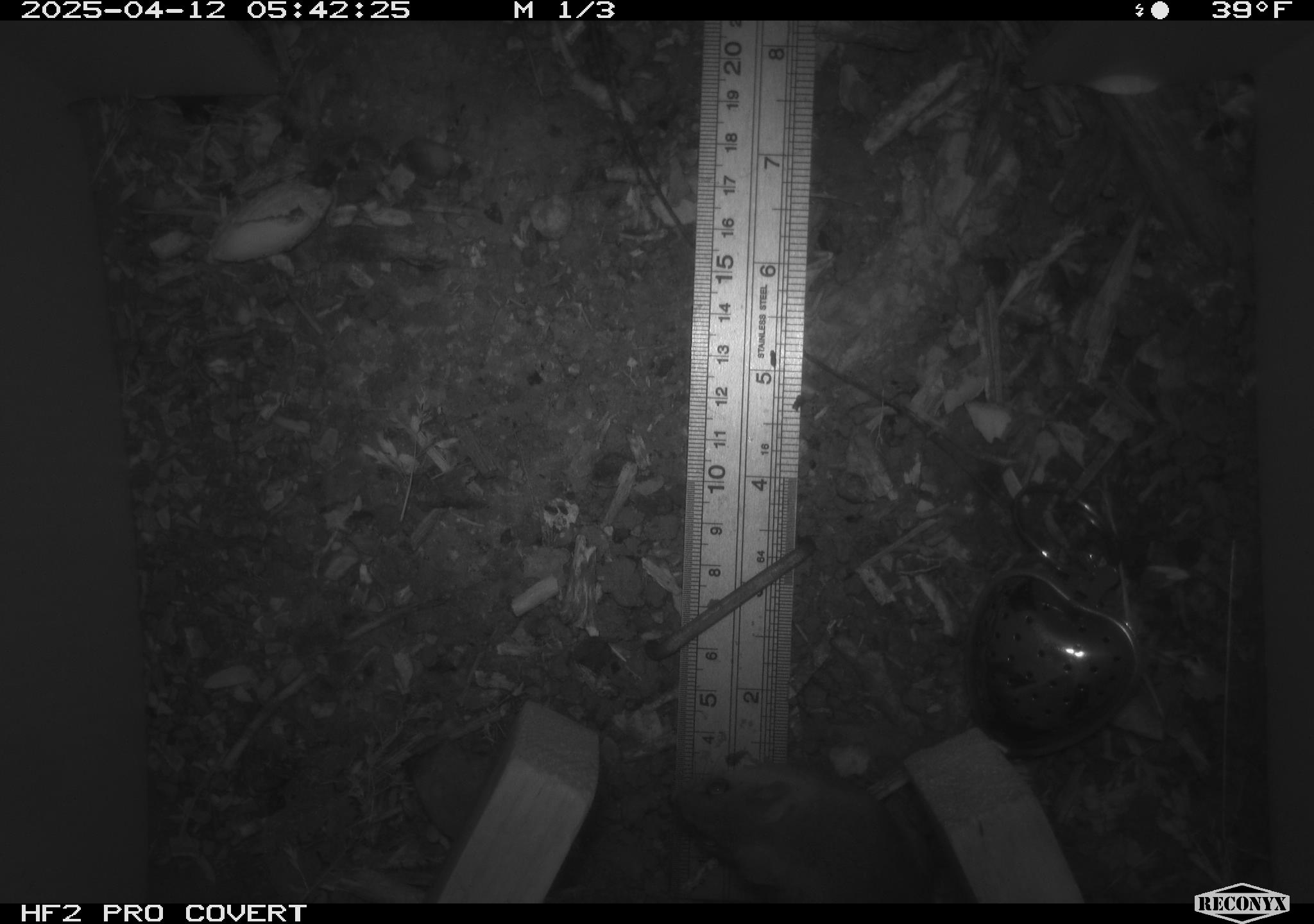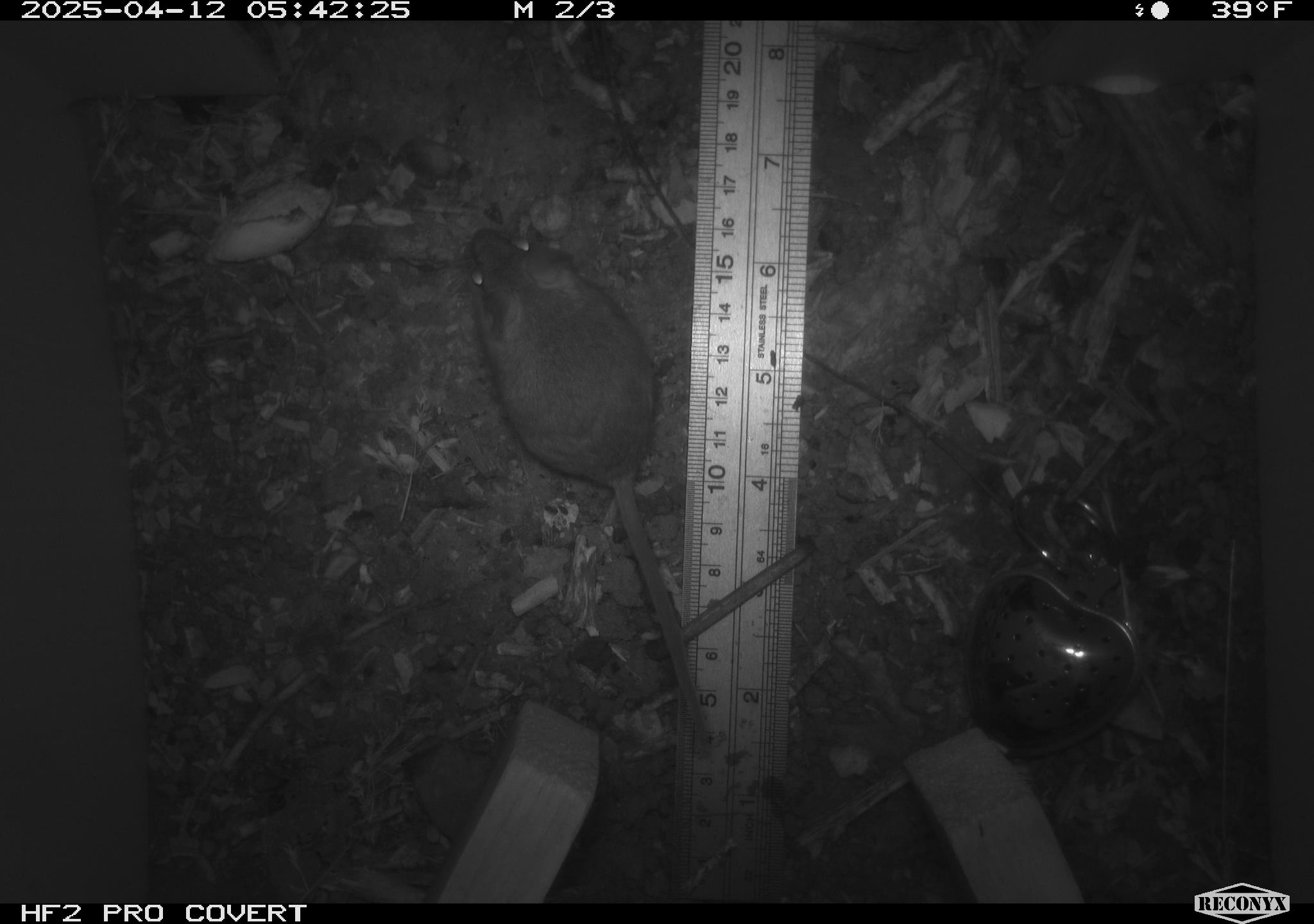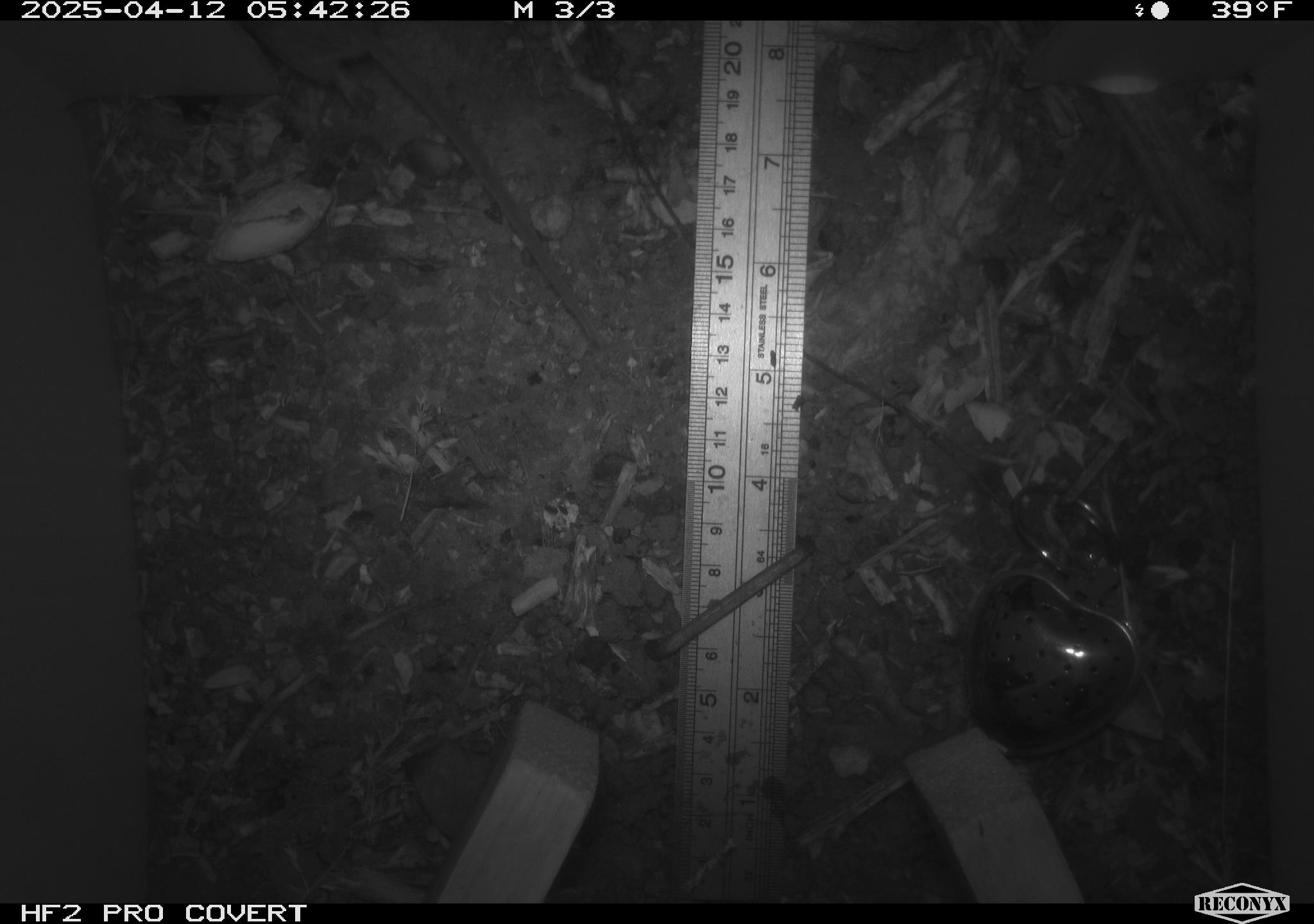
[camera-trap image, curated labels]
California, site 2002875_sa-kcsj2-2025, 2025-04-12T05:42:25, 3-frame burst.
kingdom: Animalia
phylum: Chordata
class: Mammalia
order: Rodentia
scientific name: Rodentia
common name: rodent